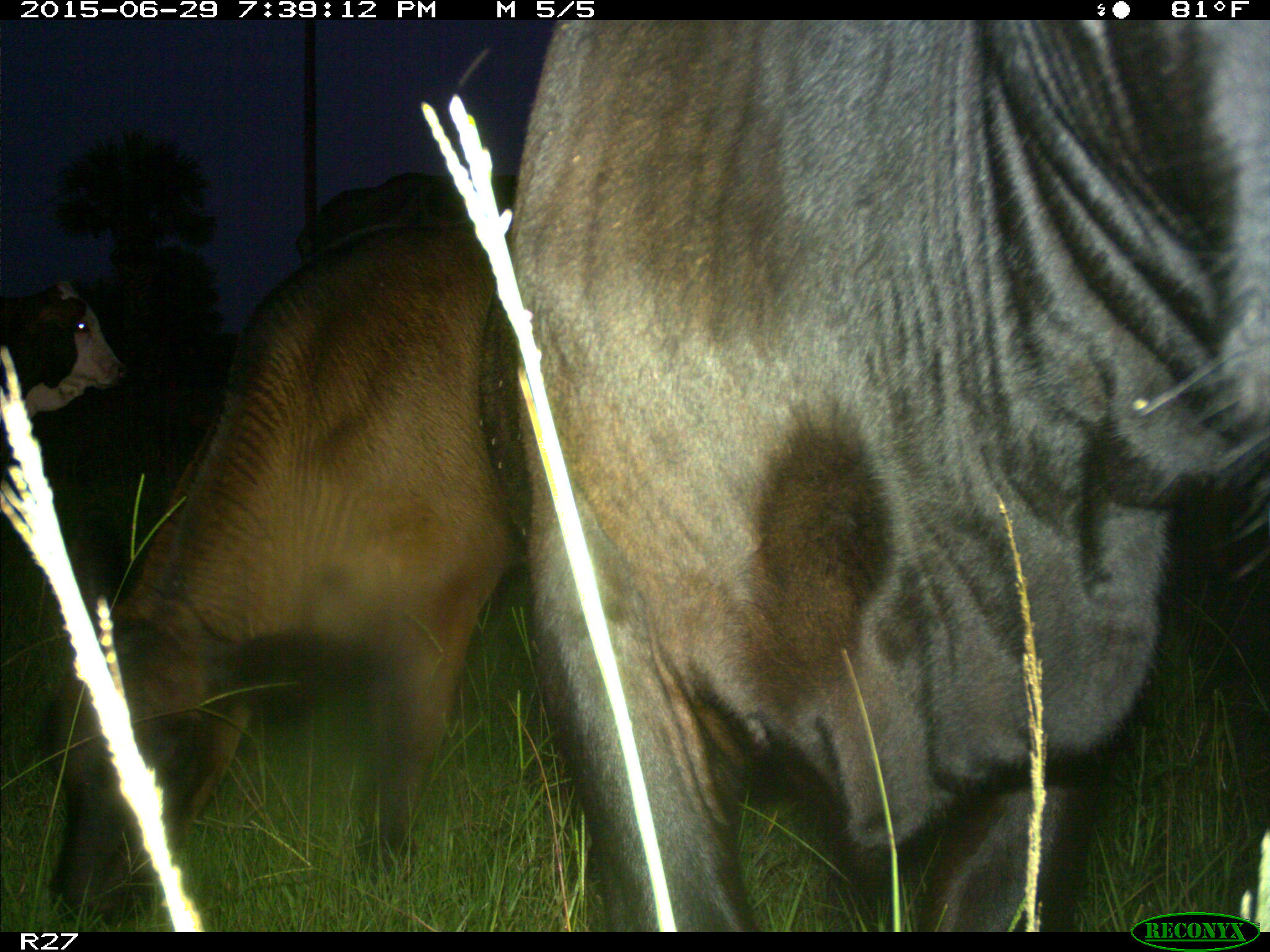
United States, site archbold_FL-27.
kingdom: Animalia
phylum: Chordata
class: Mammalia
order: Artiodactyla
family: Bovidae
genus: Bos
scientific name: Bos taurus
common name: domestic cow